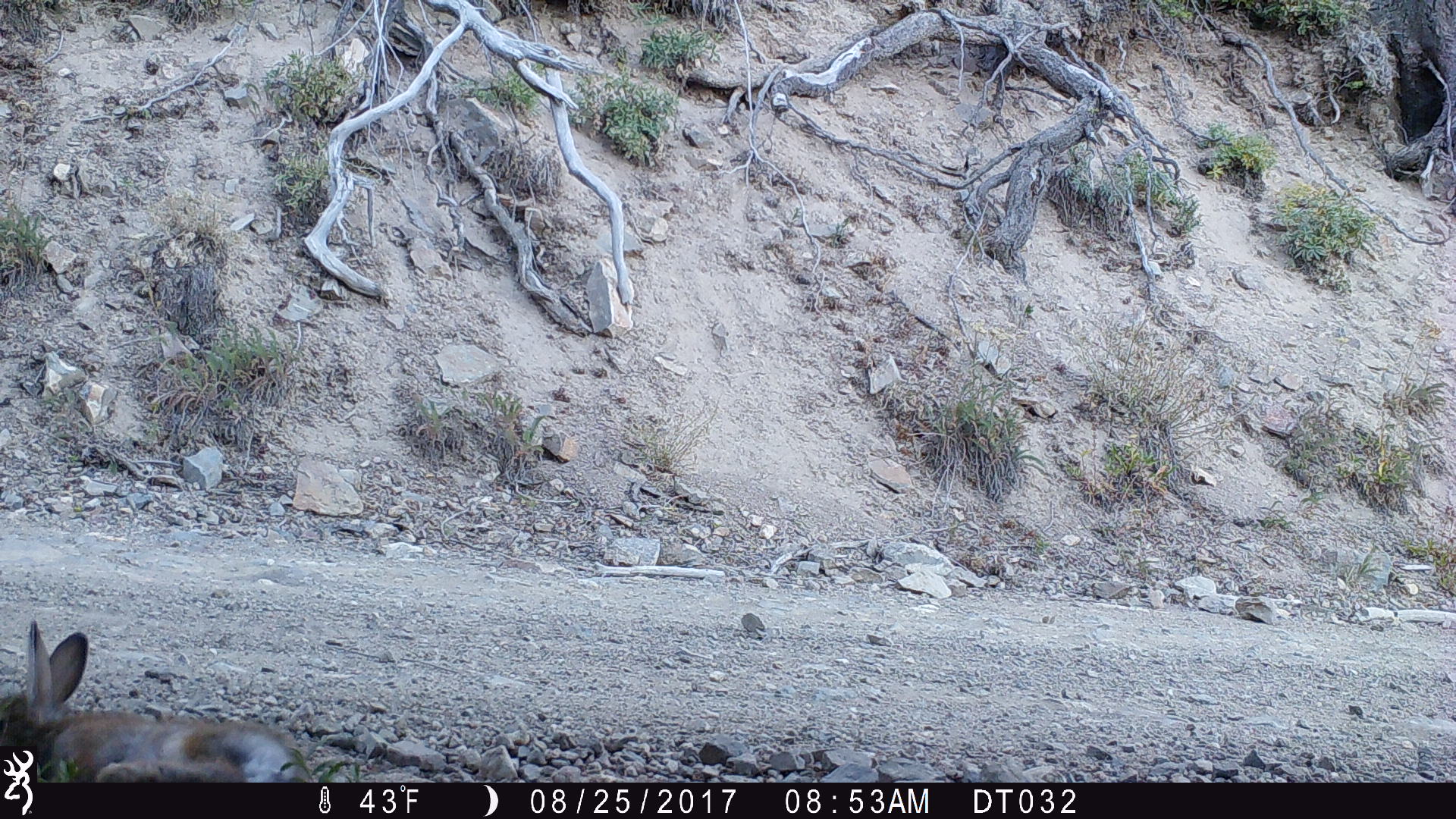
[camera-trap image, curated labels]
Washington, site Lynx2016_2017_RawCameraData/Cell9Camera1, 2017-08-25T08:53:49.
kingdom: Animalia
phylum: Chordata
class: Mammalia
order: Lagomorpha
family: Leporidae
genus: Lepus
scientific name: Lepus americanus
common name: snowshoe hare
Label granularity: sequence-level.